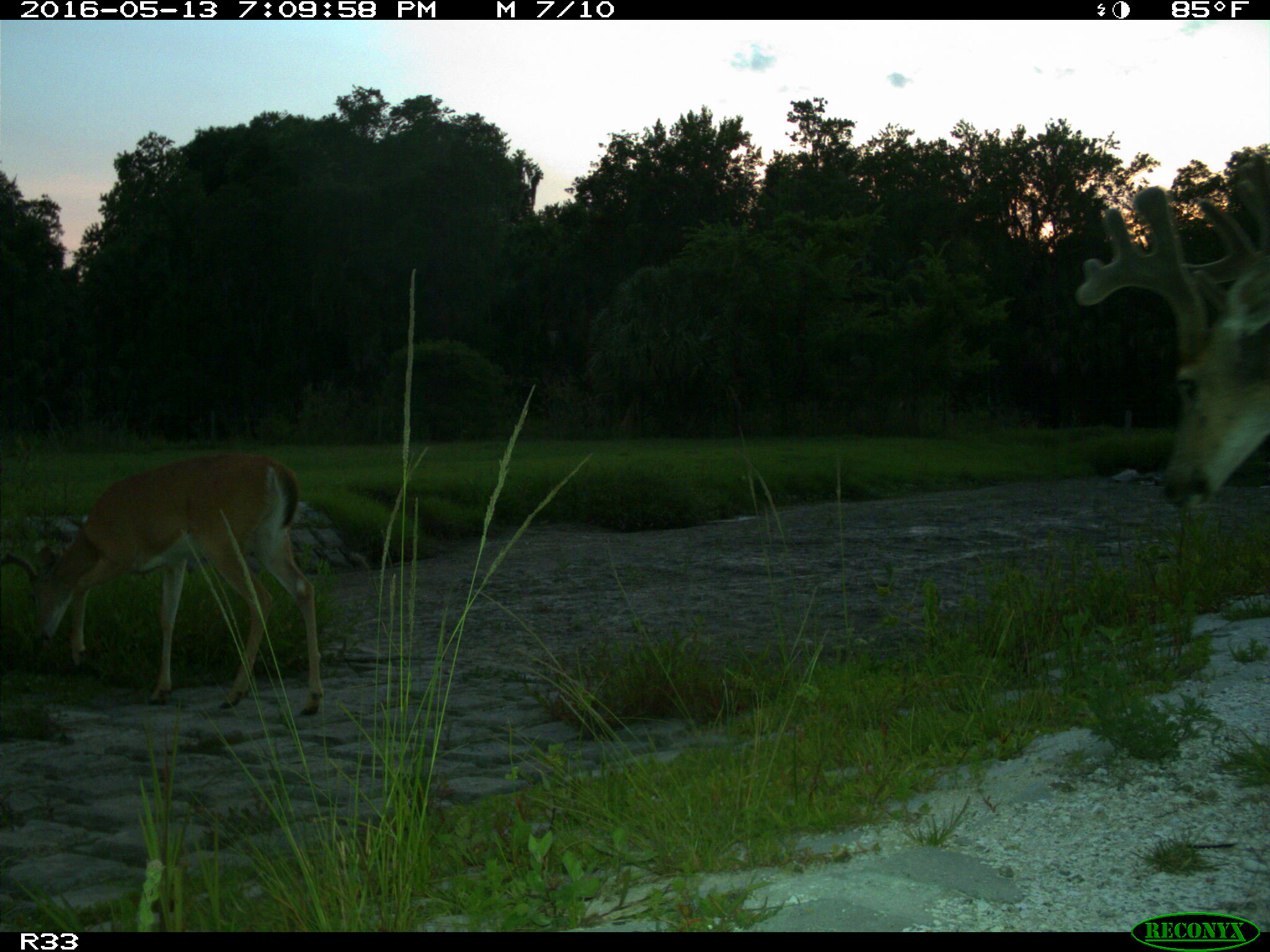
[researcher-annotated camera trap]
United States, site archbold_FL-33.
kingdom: Animalia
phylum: Chordata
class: Mammalia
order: Artiodactyla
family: Cervidae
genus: Odocoileus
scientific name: Odocoileus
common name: deer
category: unidentified deer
Unidentified deer (deer) (Odocoileus).